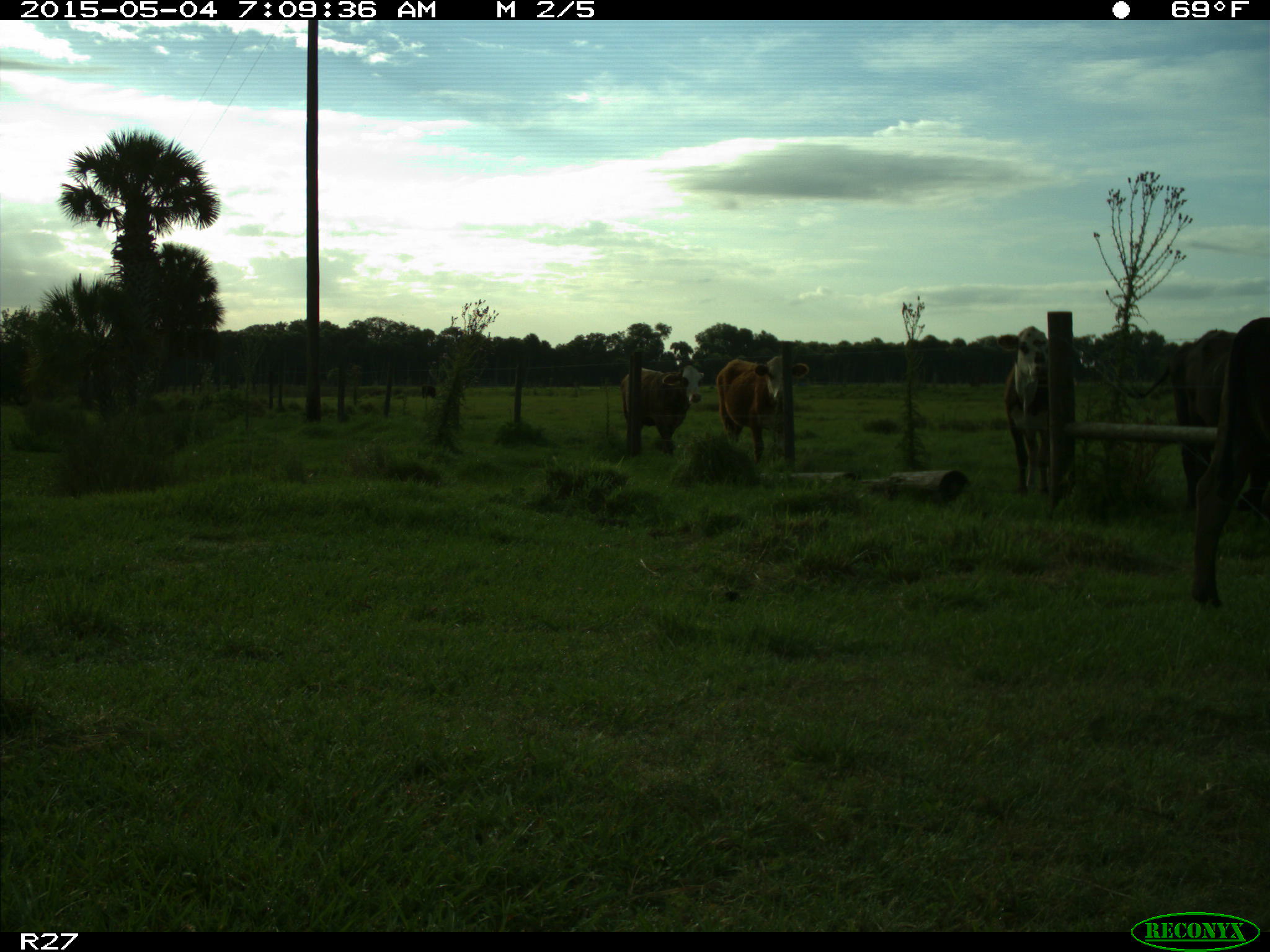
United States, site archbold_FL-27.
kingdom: Animalia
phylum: Chordata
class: Mammalia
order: Artiodactyla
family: Bovidae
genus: Bos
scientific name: Bos taurus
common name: domestic cow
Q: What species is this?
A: Bos taurus (domestic cow).